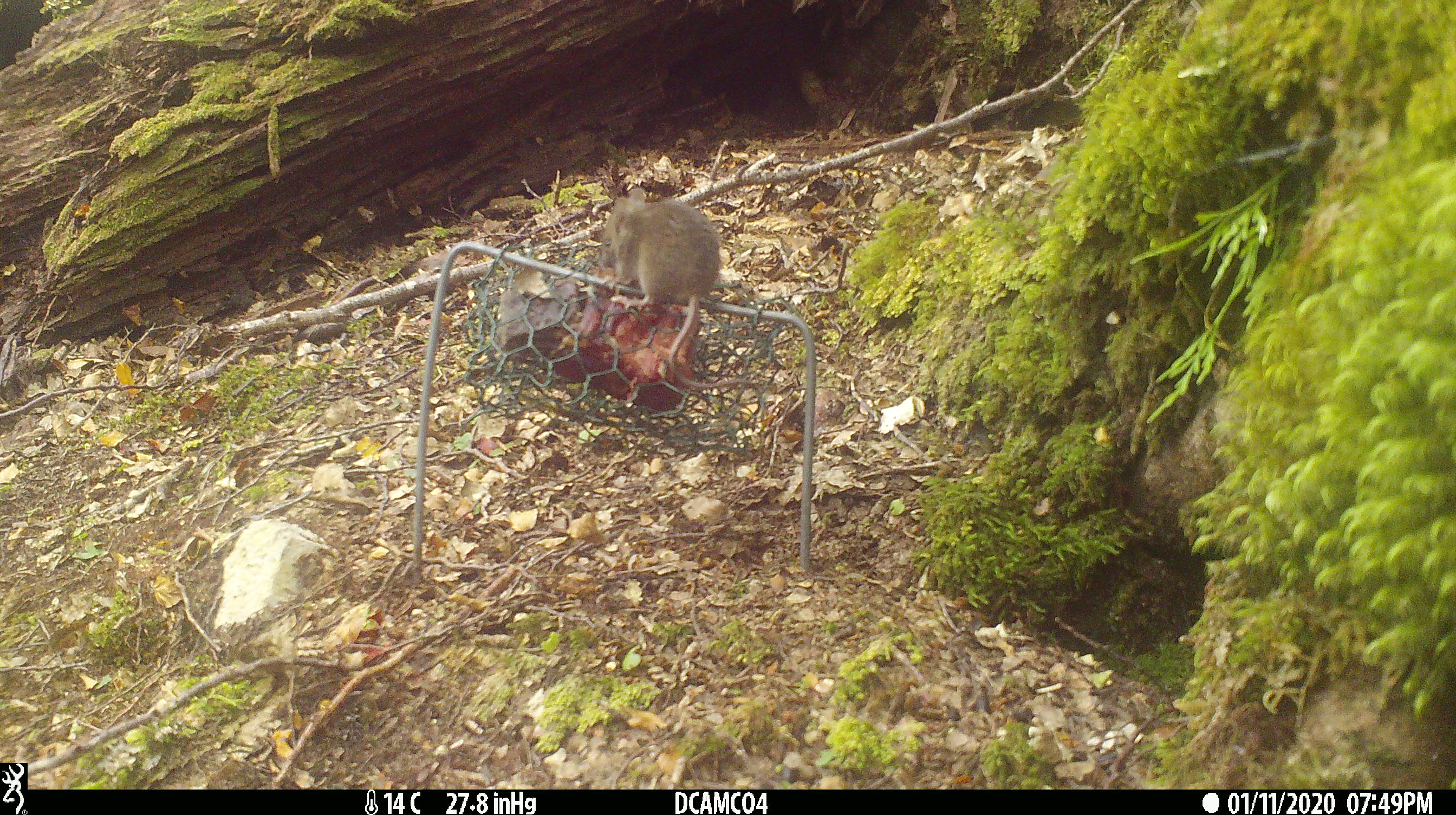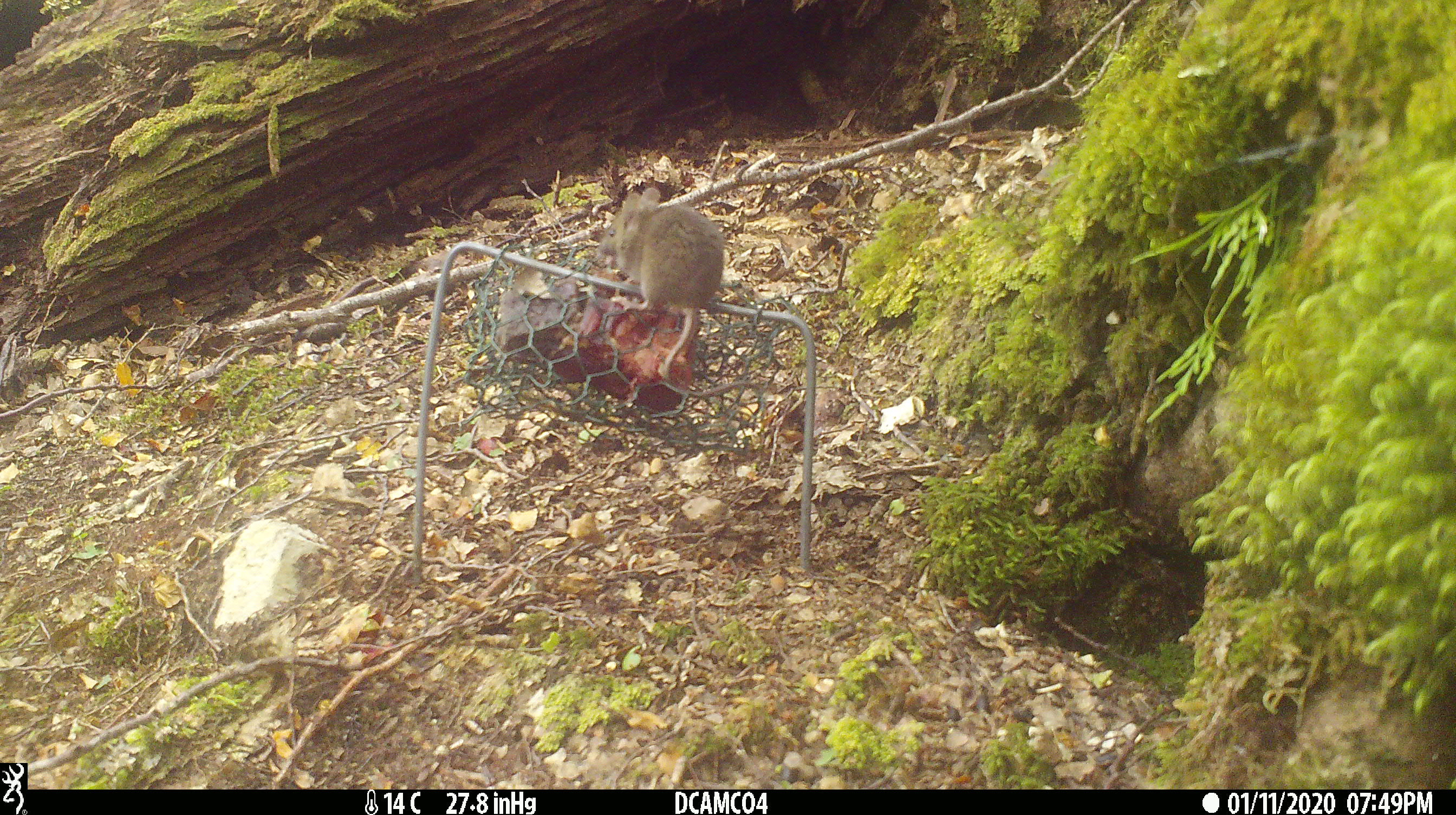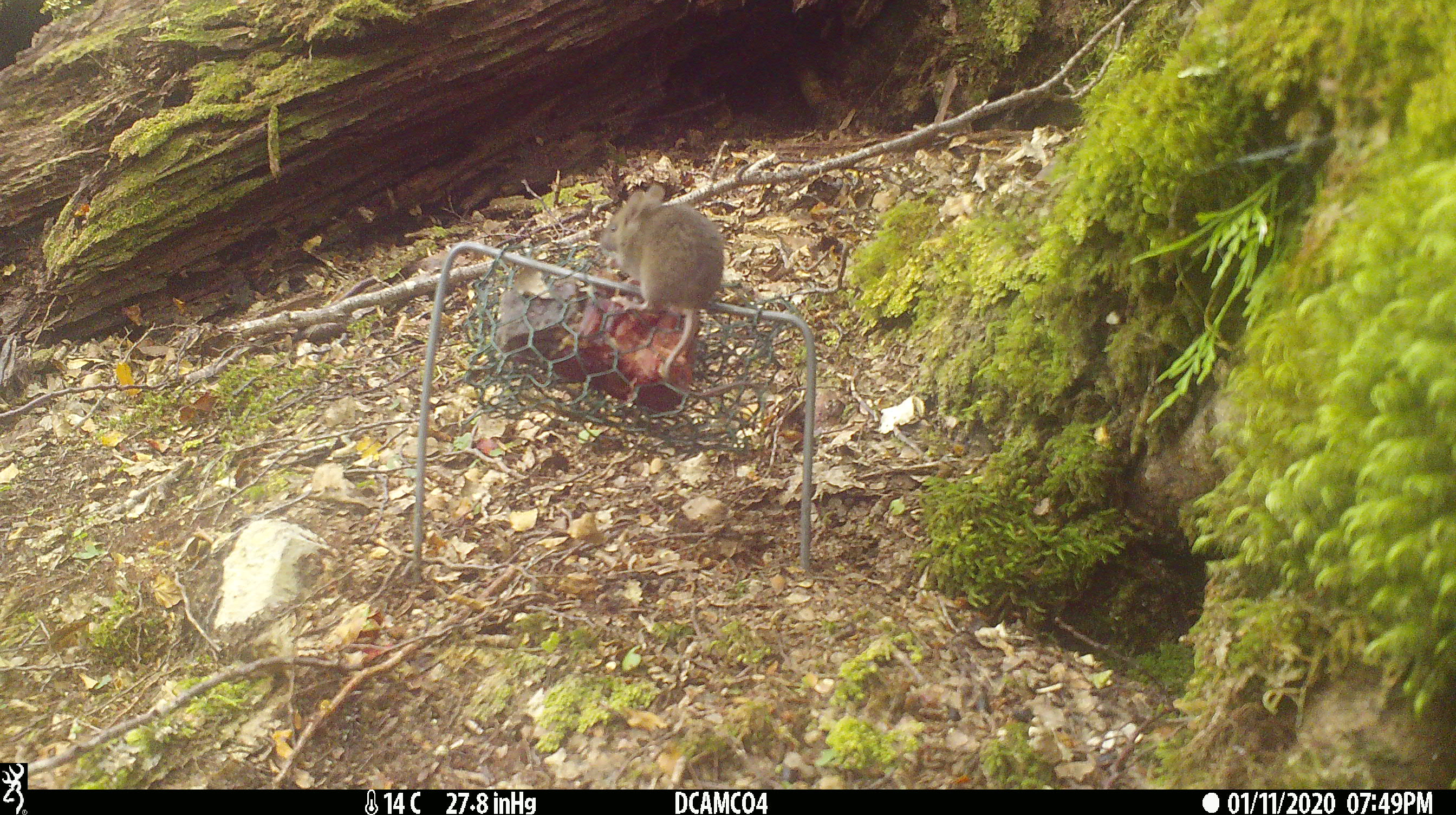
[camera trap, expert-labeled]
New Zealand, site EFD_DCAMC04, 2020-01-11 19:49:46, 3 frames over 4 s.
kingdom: Animalia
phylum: Chordata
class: Mammalia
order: Rodentia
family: Muridae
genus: Mus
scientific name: Mus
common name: mouse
Mouse (Mus).